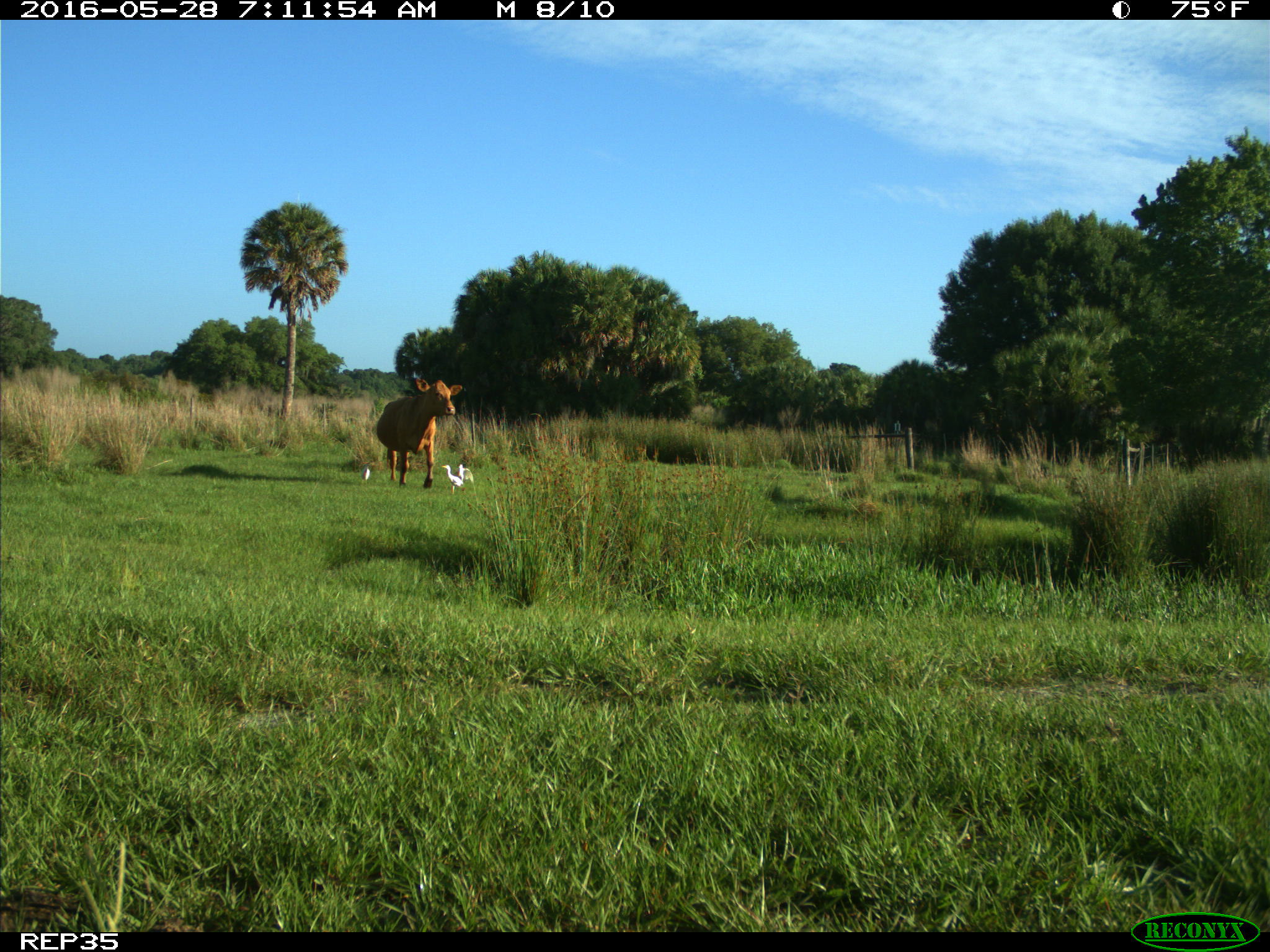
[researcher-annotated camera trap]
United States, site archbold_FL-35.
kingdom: Animalia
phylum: Chordata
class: Mammalia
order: Artiodactyla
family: Bovidae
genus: Bos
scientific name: Bos taurus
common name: domestic cow